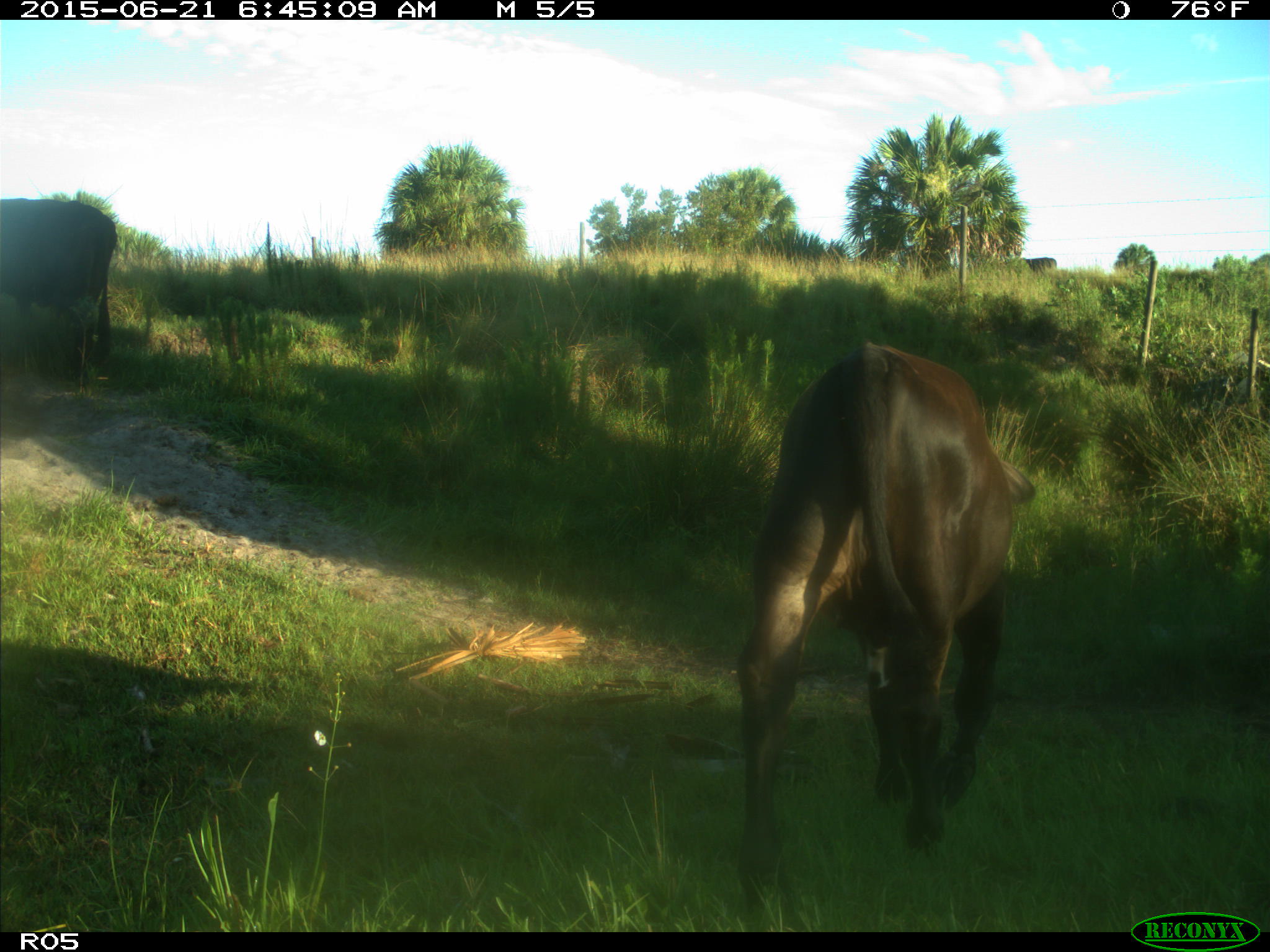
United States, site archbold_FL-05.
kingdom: Animalia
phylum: Chordata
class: Mammalia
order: Artiodactyla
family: Bovidae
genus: Bos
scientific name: Bos taurus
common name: domestic cow